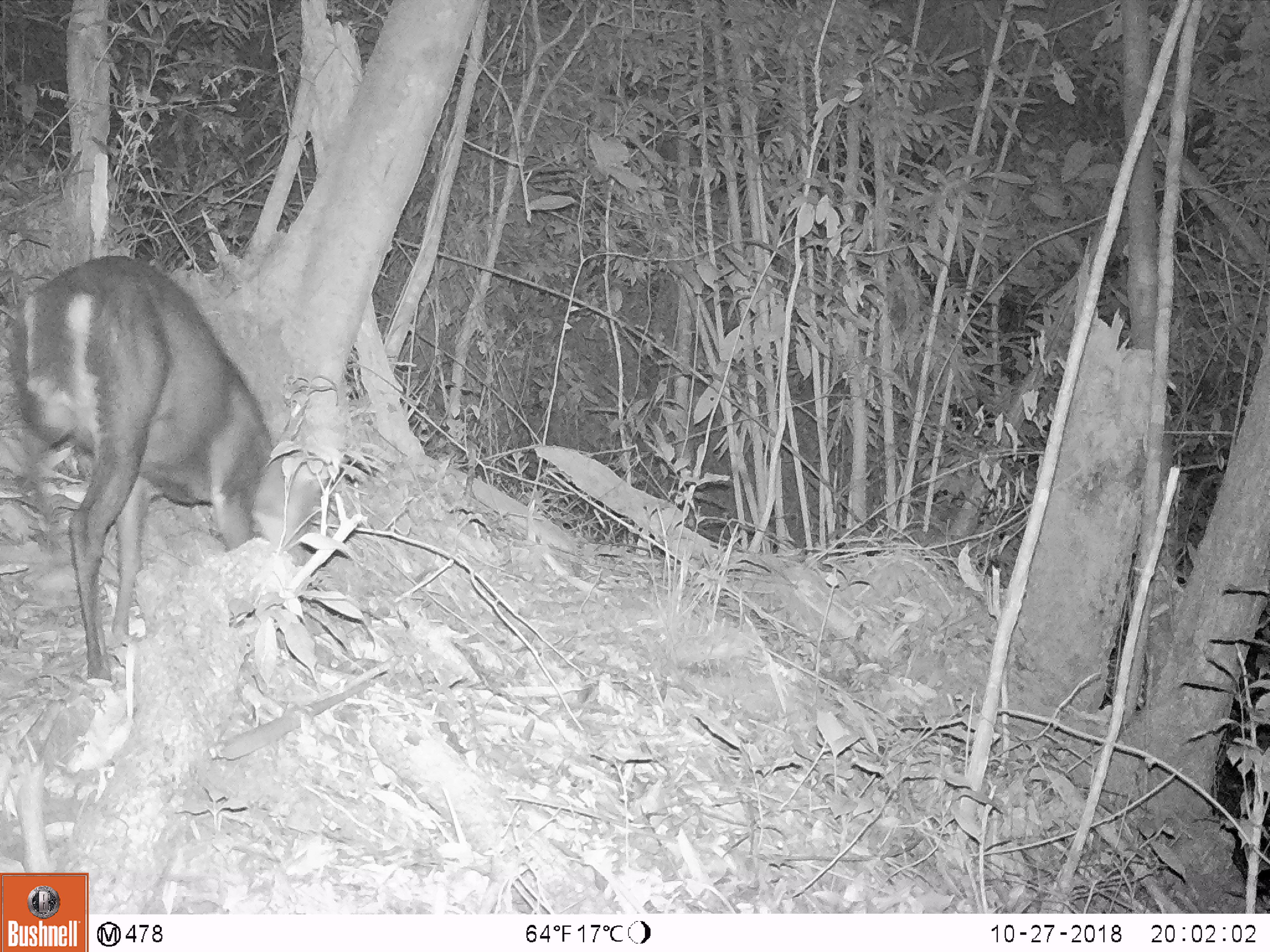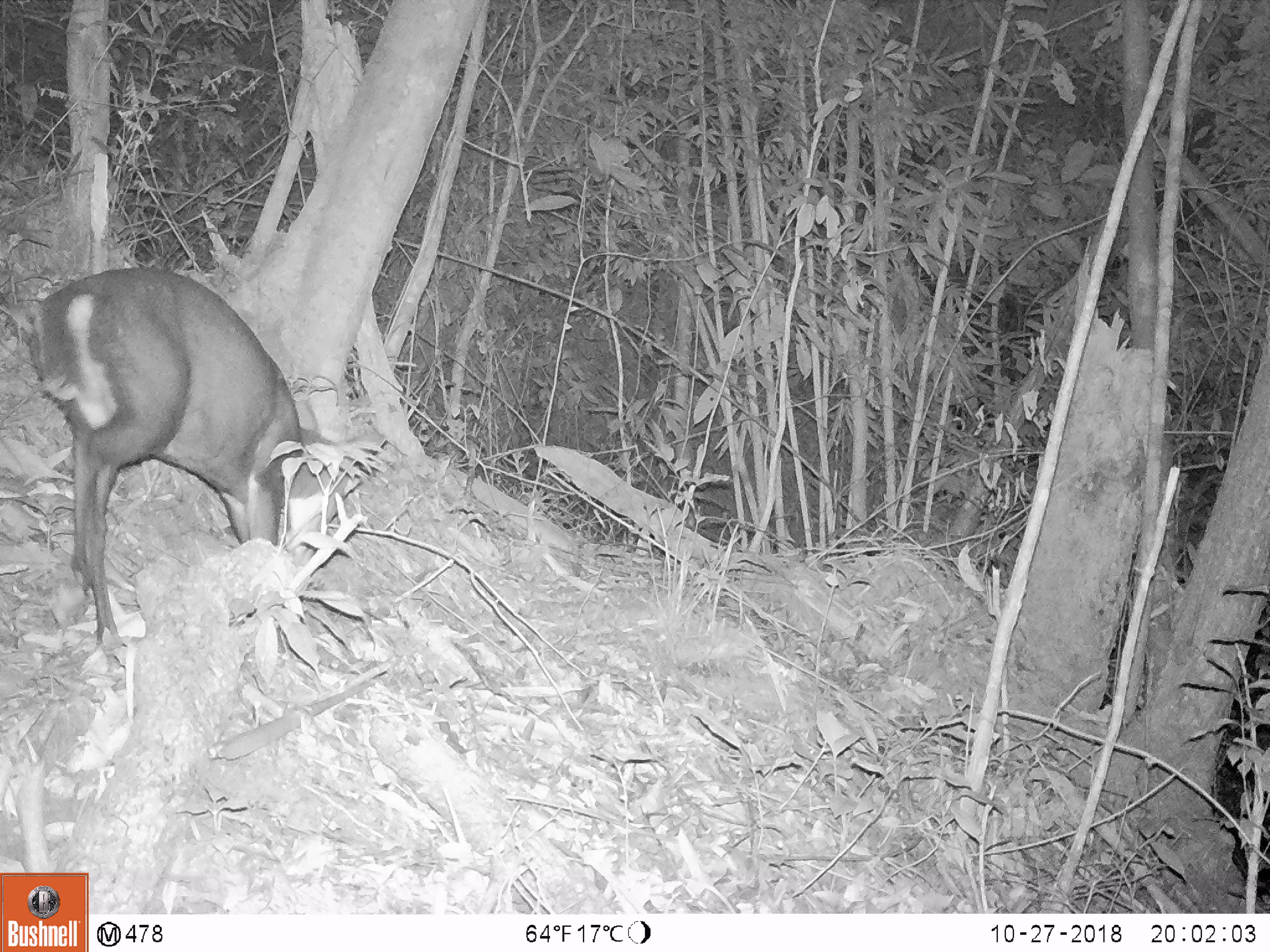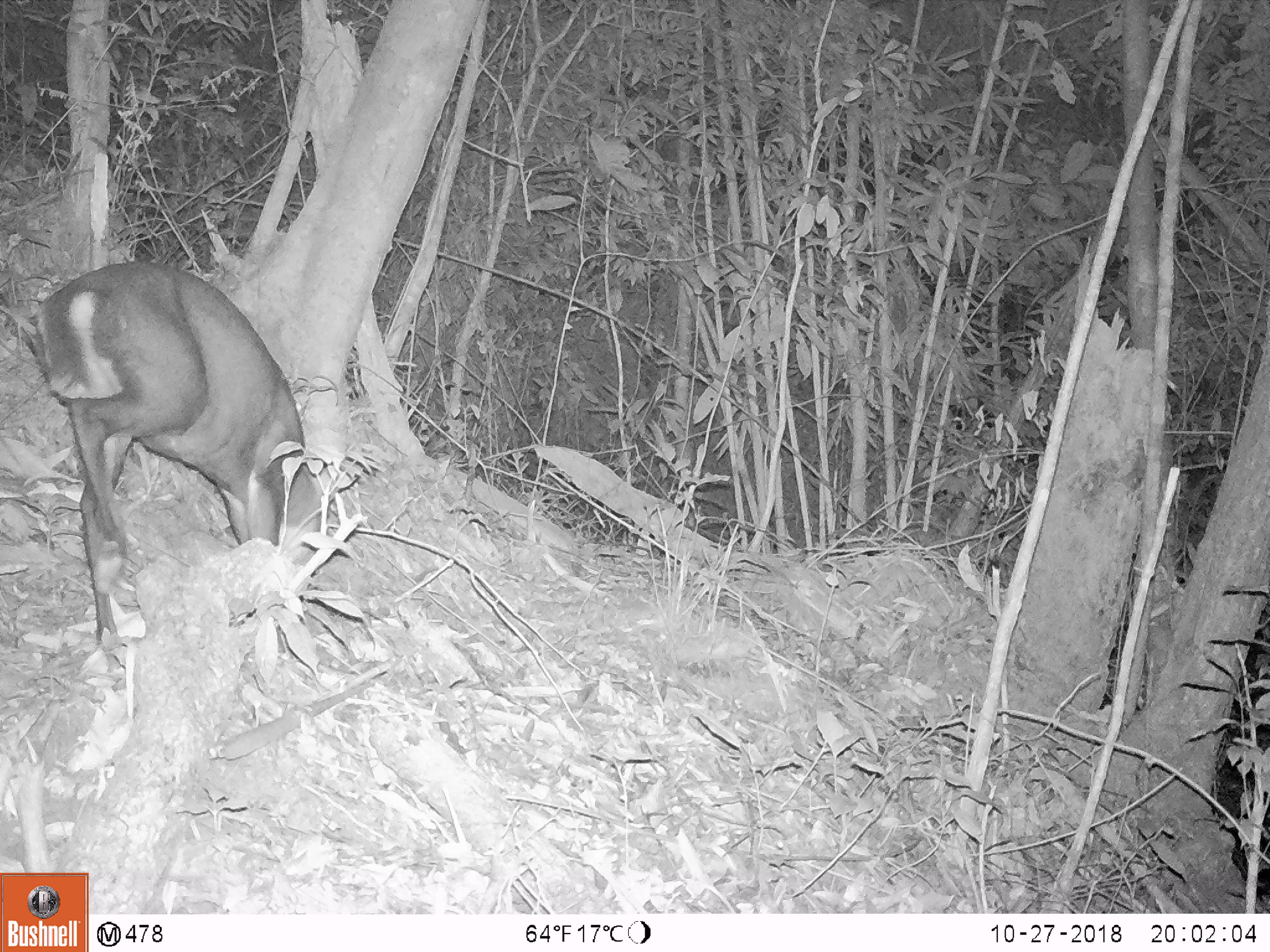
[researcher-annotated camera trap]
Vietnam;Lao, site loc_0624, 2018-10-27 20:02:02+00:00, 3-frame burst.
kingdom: Animalia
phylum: Chordata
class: Mammalia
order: Artiodactyla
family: Cervidae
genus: Muntiacus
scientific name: Muntiacus rooseveltorum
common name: roosevelt's muntjac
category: roosevelts muntjac group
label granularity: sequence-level